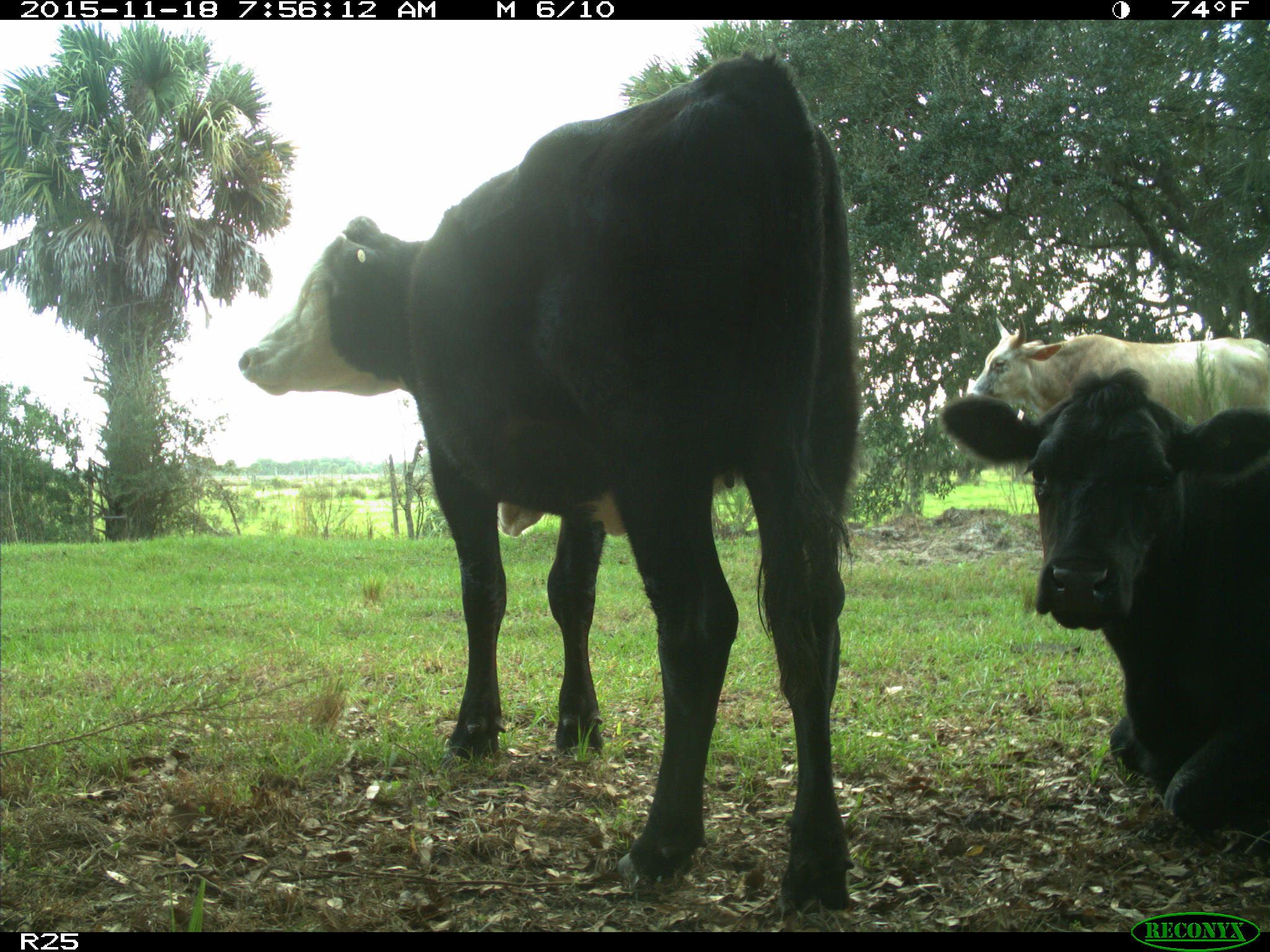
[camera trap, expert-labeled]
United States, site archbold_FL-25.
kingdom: Animalia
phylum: Chordata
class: Mammalia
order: Artiodactyla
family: Bovidae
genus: Bos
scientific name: Bos taurus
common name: domestic cow